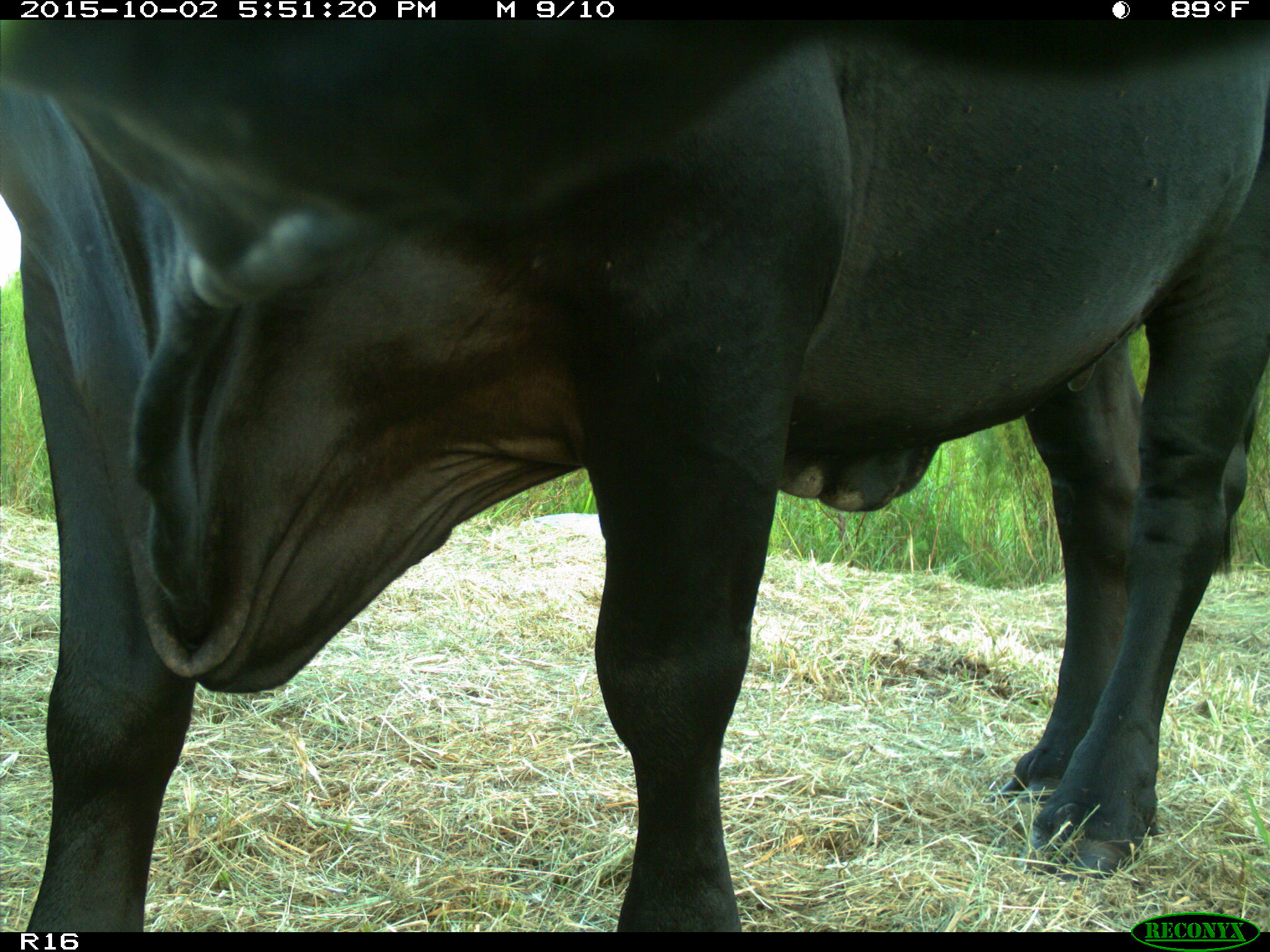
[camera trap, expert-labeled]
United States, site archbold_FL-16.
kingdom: Animalia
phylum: Chordata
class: Mammalia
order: Artiodactyla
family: Bovidae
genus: Bos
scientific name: Bos taurus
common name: domestic cow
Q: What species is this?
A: Bos taurus (domestic cow).